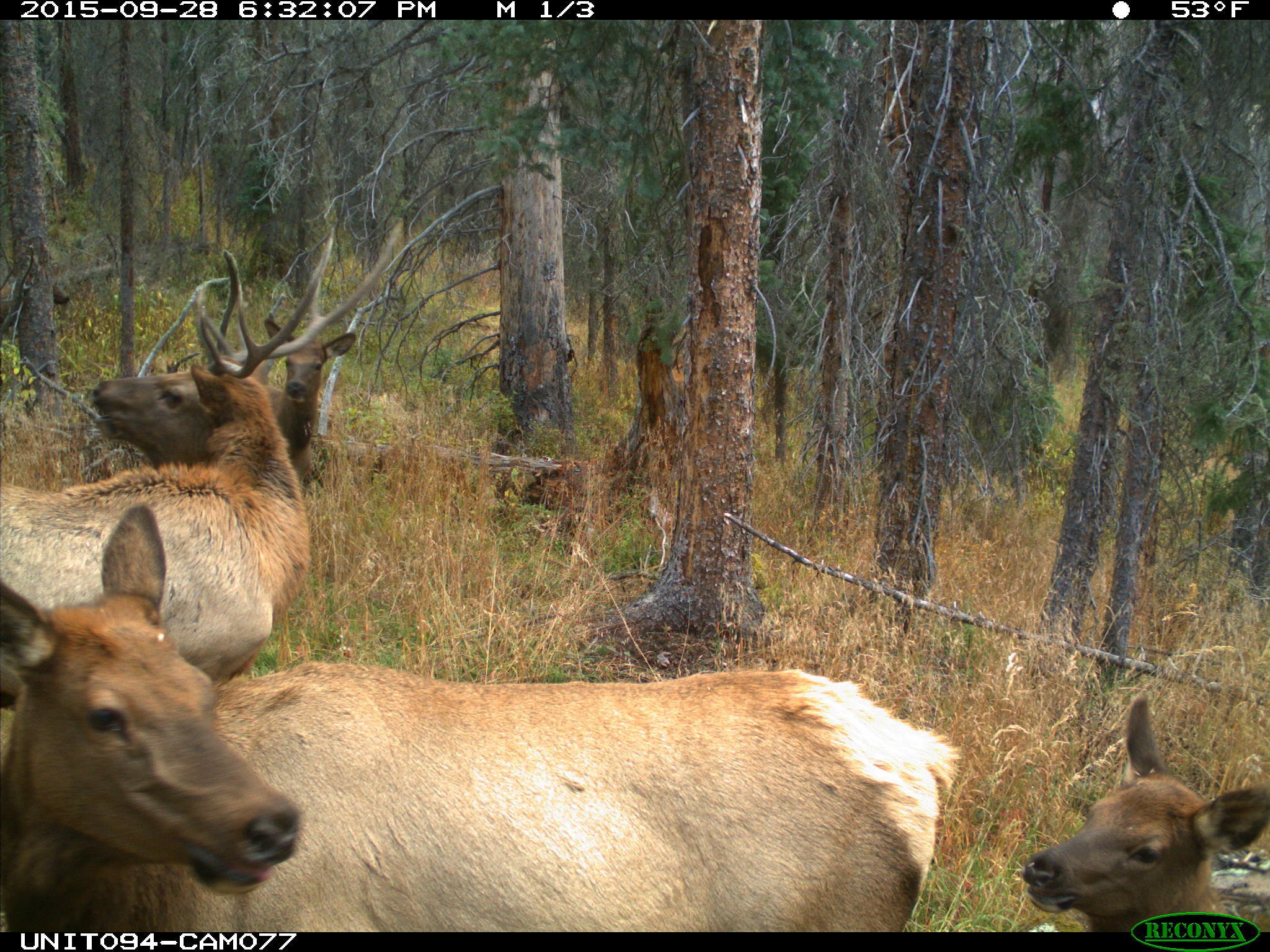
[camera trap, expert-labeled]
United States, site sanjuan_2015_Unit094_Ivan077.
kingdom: Animalia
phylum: Chordata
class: Mammalia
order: Artiodactyla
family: Cervidae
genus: Cervus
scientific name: Cervus elaphus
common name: red deer